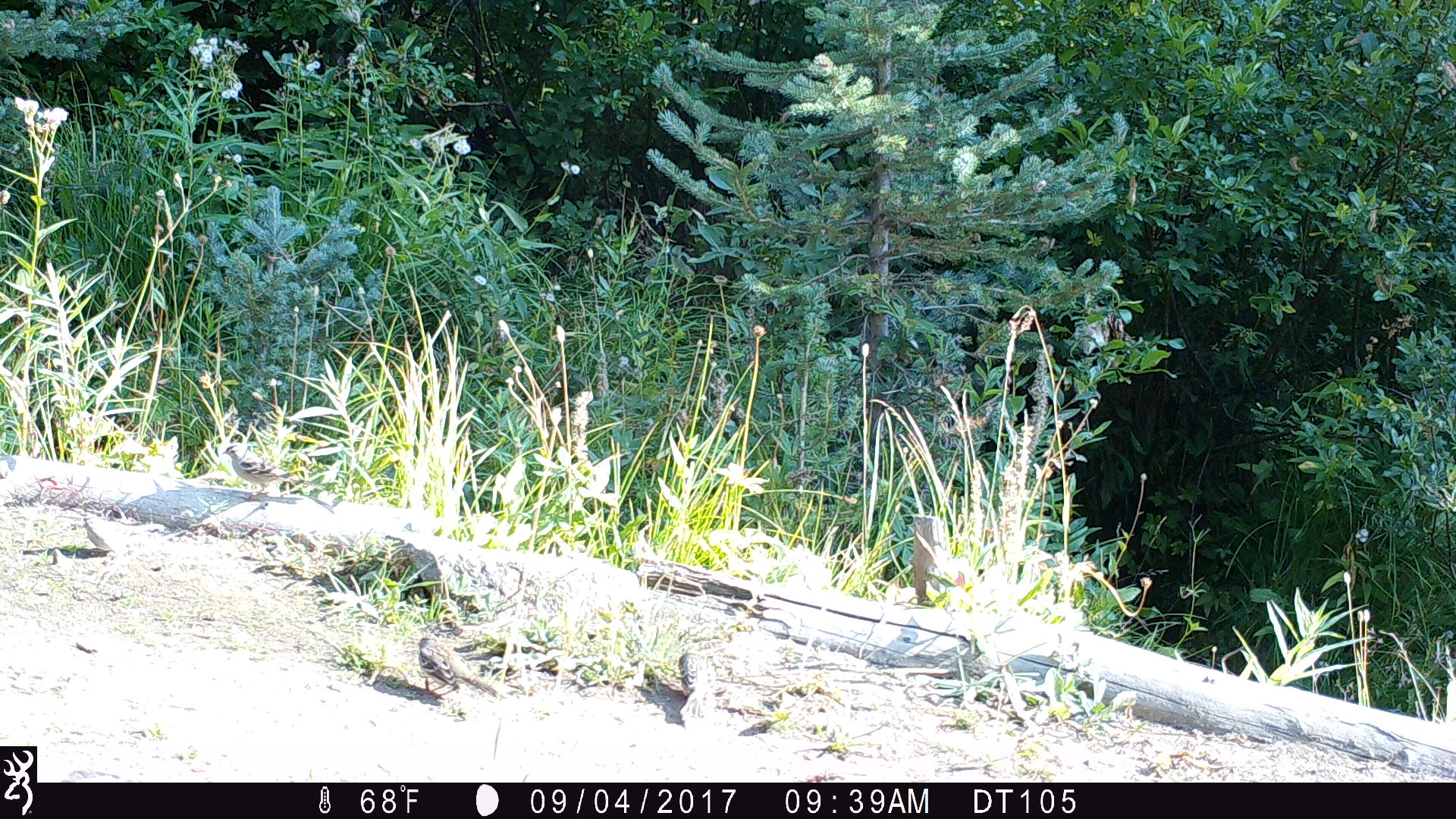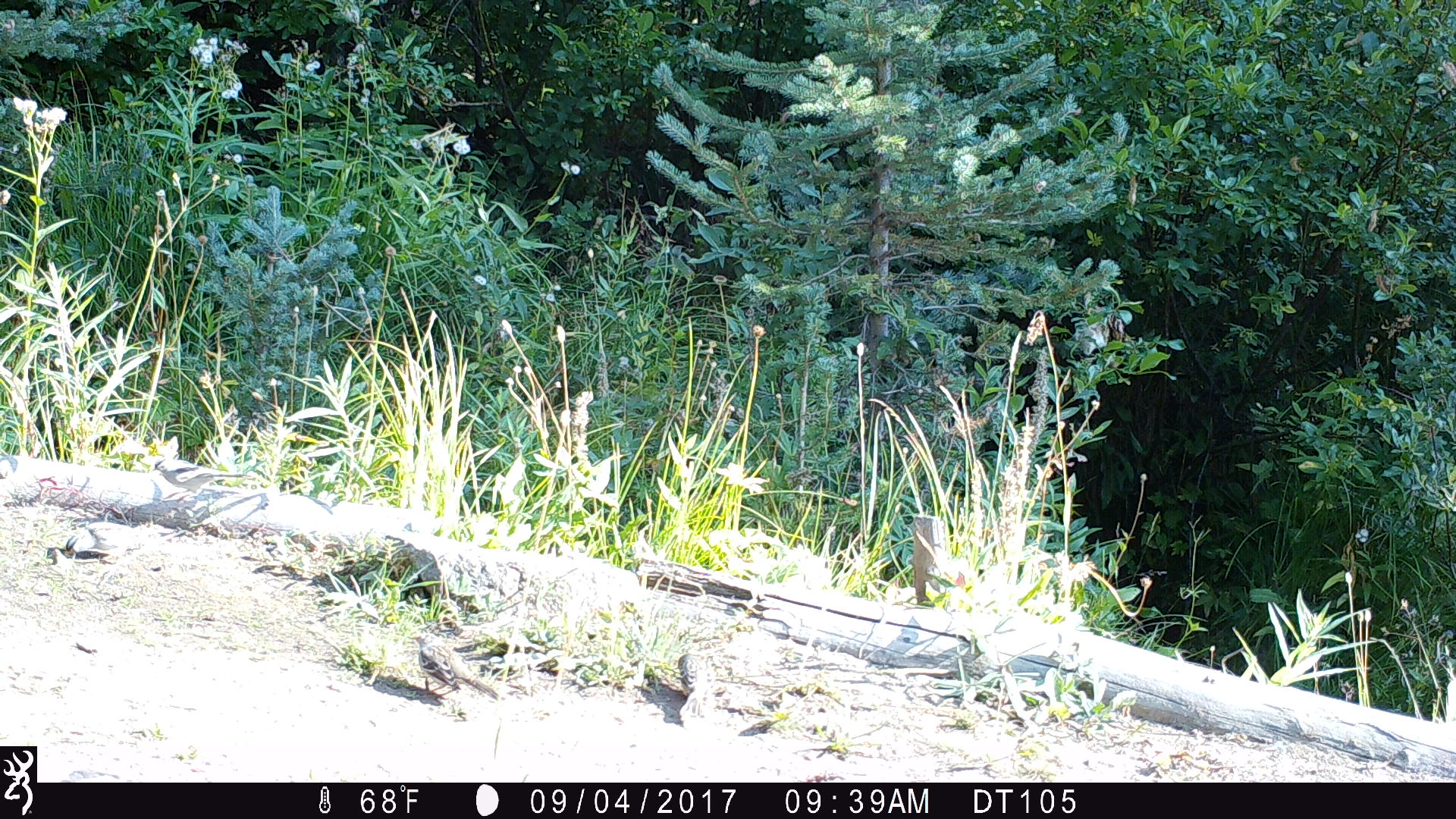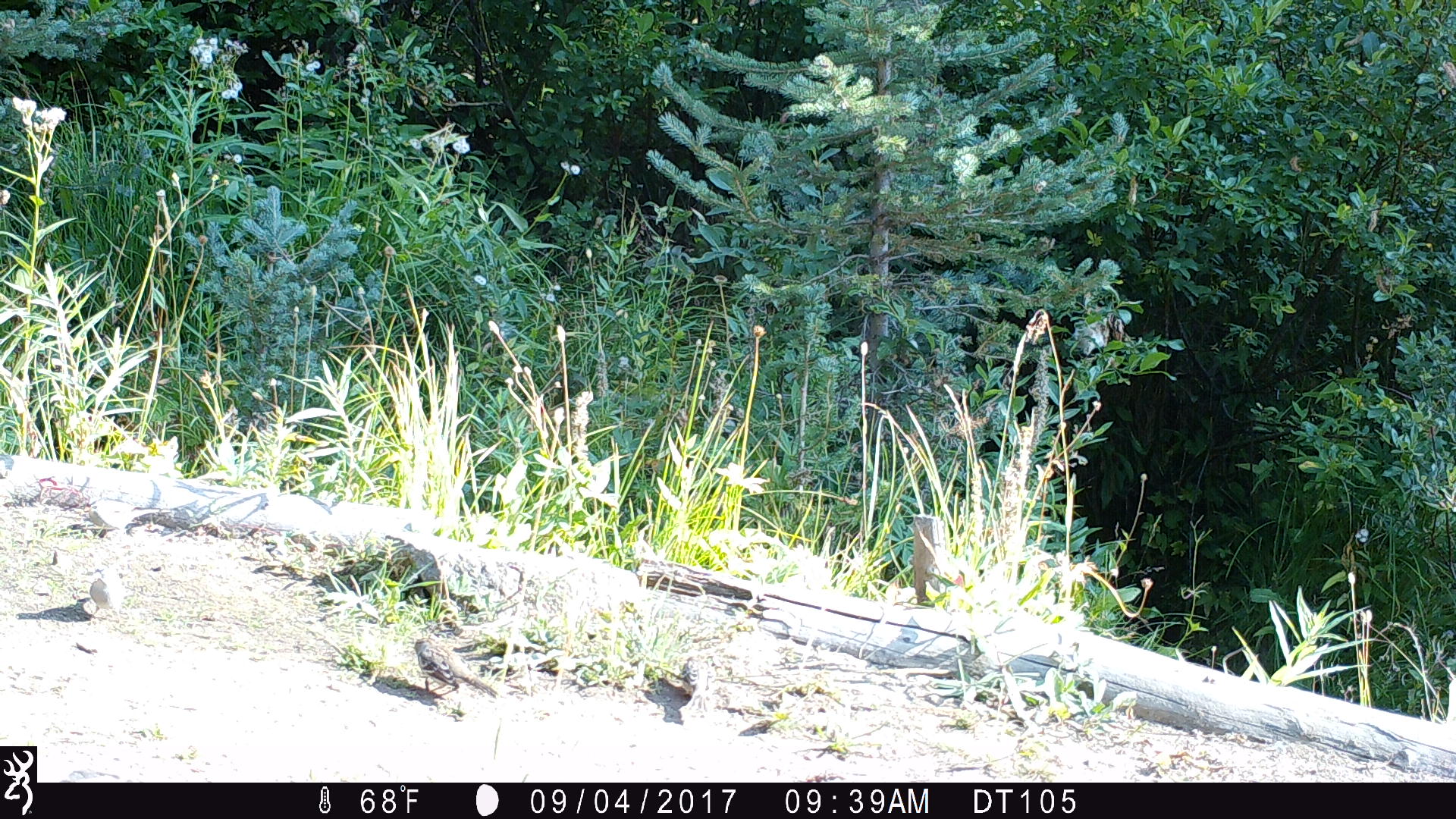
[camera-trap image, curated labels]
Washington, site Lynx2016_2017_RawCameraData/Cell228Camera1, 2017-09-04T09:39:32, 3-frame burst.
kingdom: Animalia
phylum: Chordata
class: Aves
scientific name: Aves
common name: birds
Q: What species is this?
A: Aves (birds).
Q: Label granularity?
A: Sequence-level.